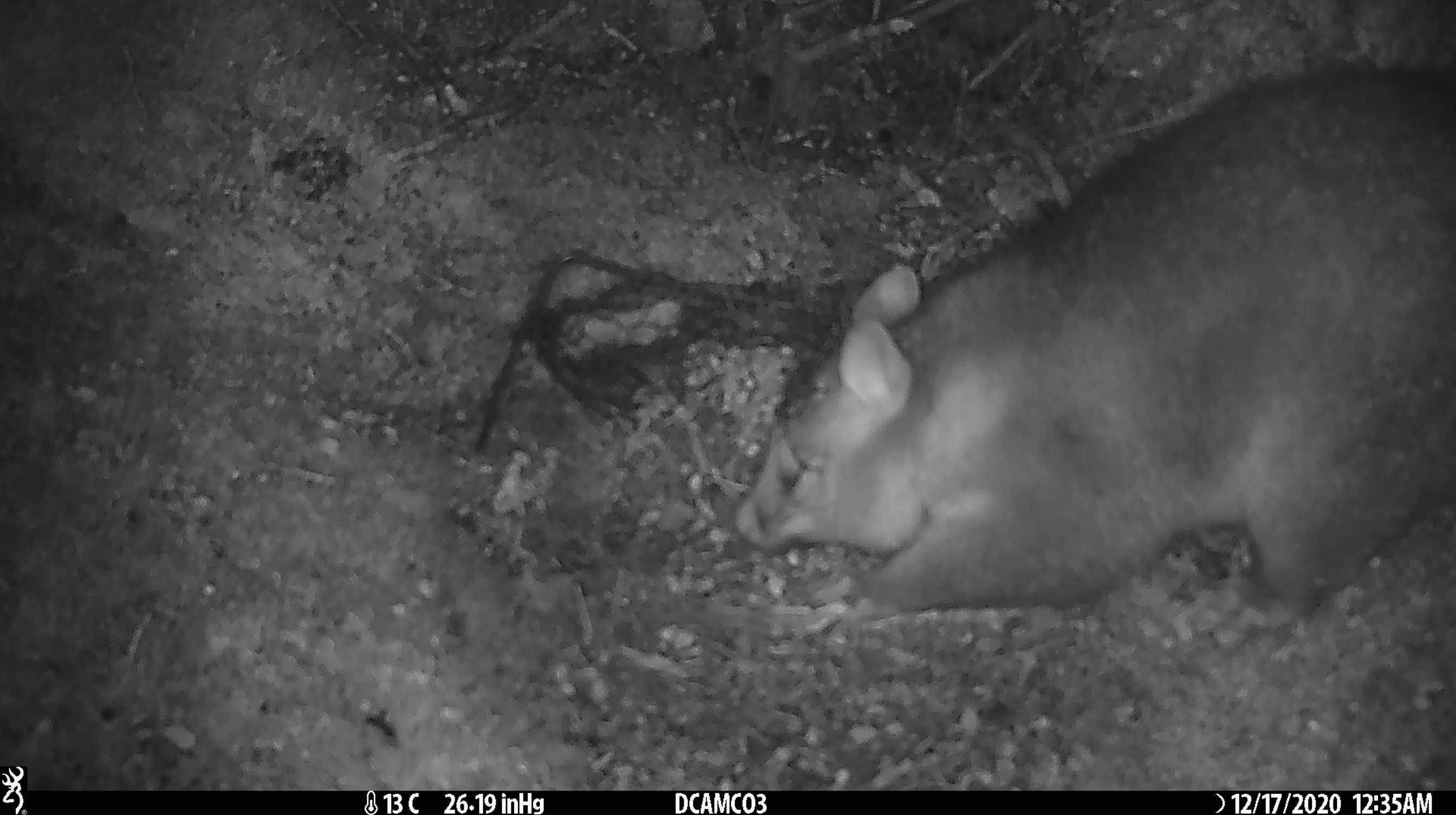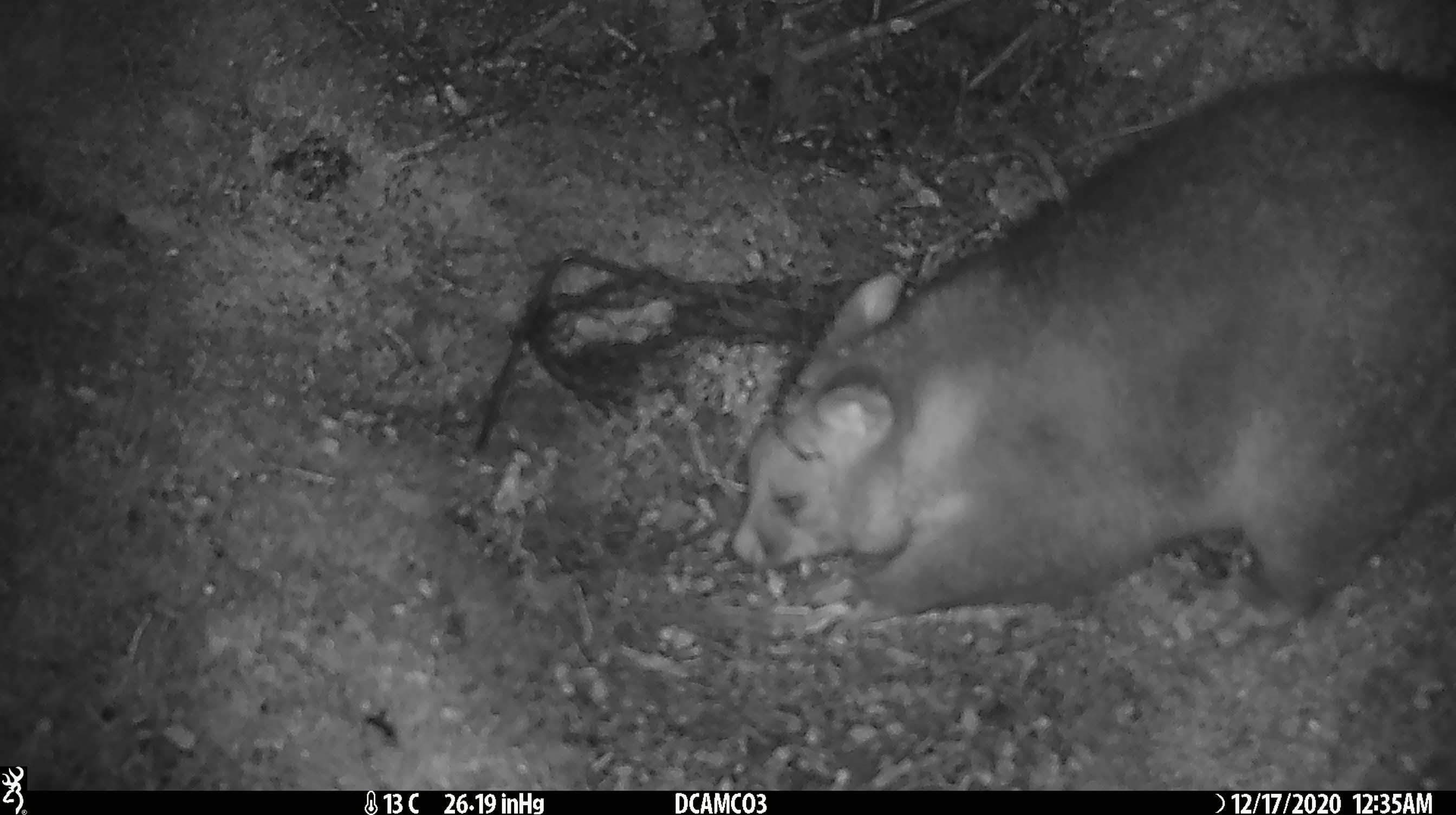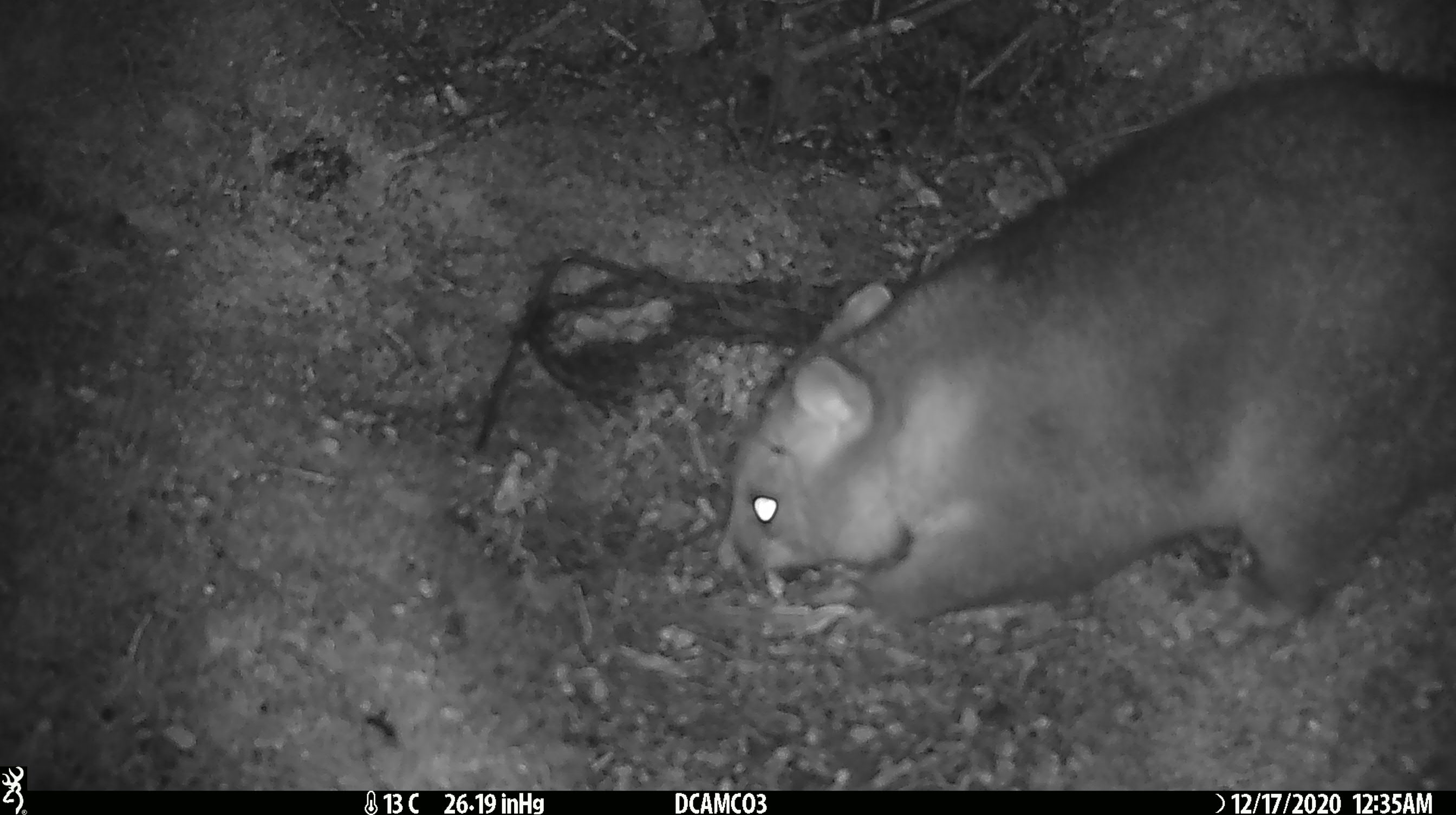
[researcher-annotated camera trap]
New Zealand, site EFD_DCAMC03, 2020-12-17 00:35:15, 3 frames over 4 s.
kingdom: Animalia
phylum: Chordata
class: Mammalia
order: Diprotodontia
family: Phalangeridae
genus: Trichosurus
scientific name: Trichosurus vulpecula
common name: common brushtail possum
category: possum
Possum (common brushtail possum) (Trichosurus vulpecula).